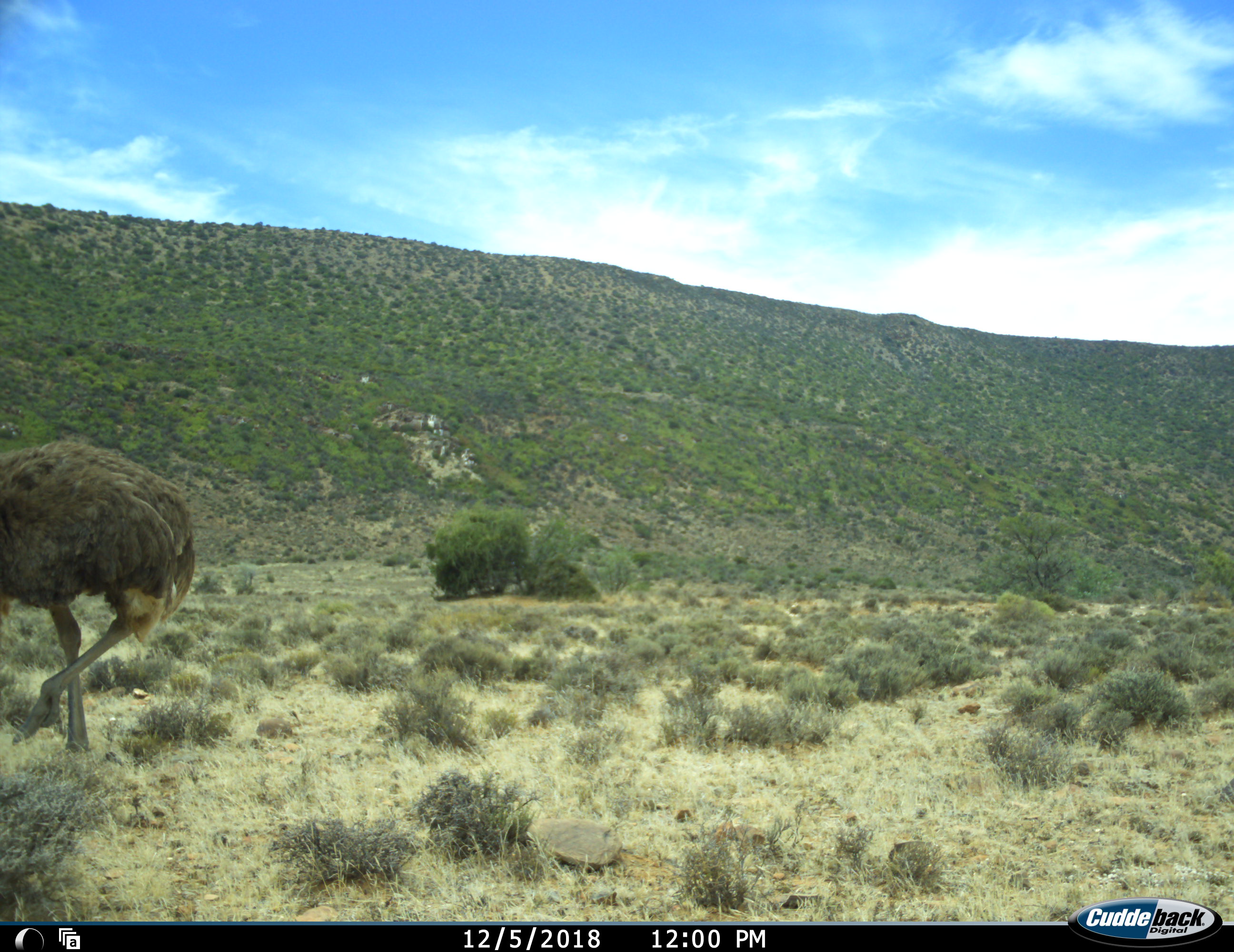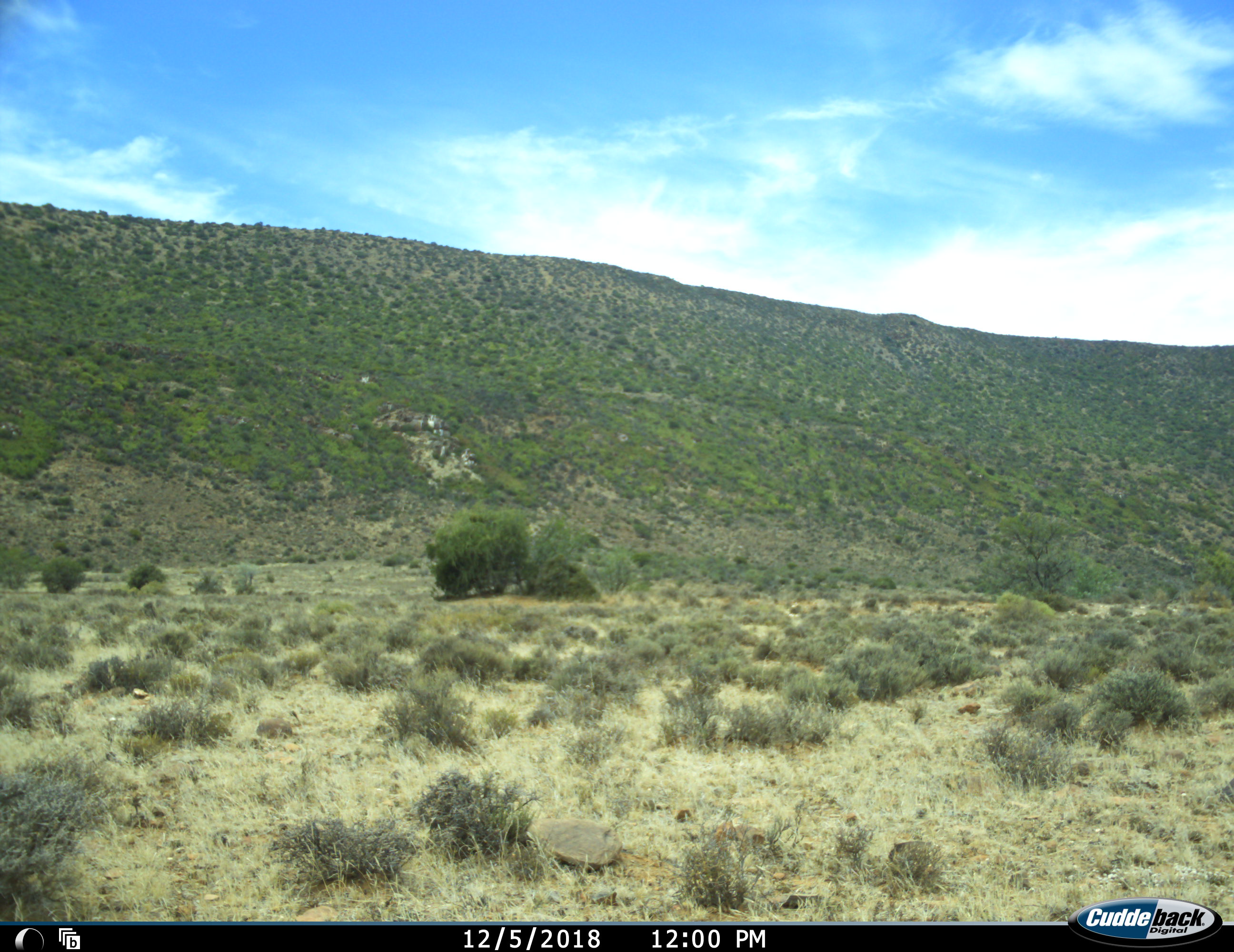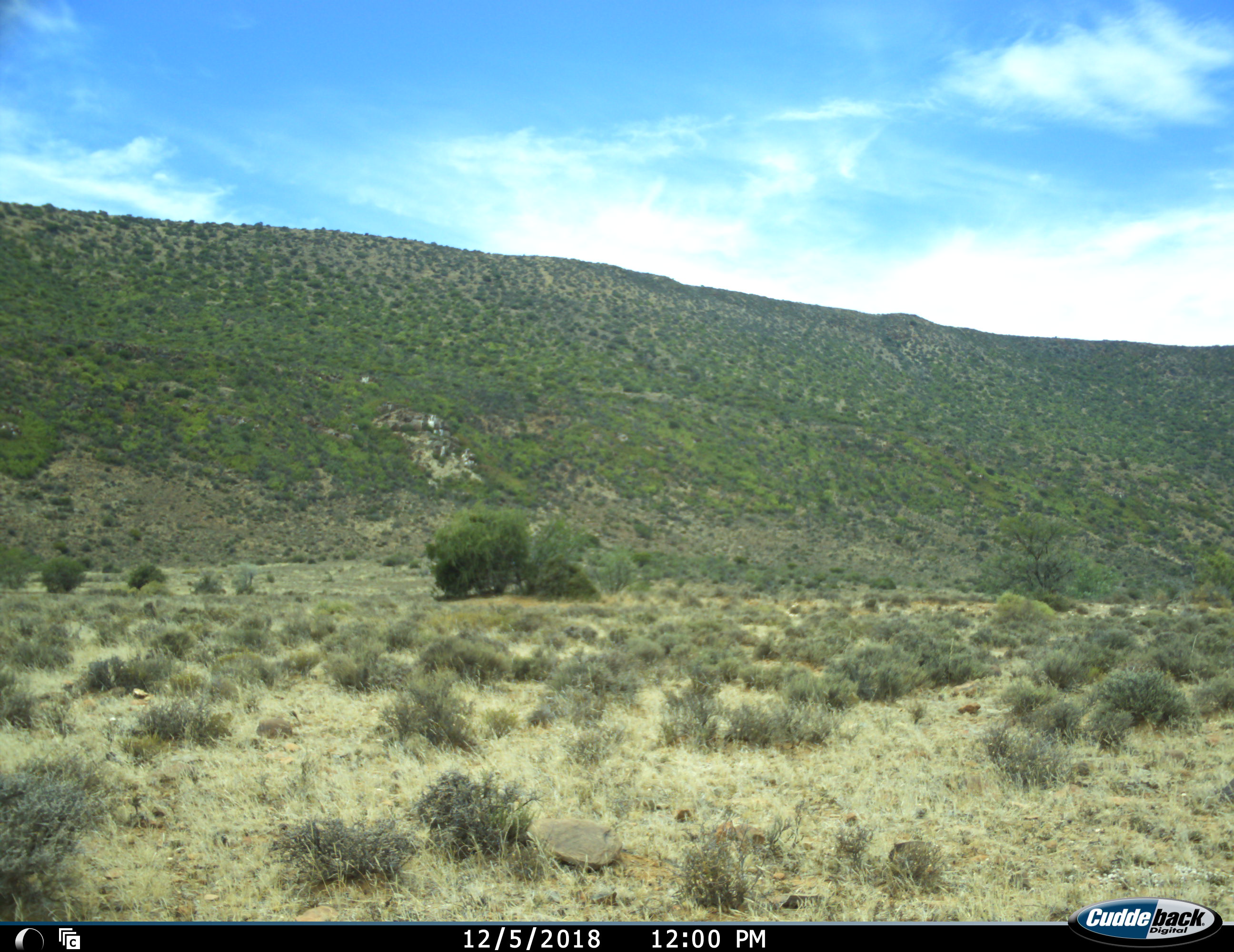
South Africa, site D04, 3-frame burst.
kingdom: Animalia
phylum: Chordata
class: Aves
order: Struthioniformes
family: Struthionidae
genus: Struthio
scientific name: Struthio camelus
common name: ostrich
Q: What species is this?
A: Ostrich (Struthio camelus).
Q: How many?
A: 1.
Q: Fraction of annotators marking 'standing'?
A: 0%.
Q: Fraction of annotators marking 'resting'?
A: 0%.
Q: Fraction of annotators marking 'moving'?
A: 100%.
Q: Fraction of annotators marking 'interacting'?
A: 0%.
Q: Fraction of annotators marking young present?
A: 0%.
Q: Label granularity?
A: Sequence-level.